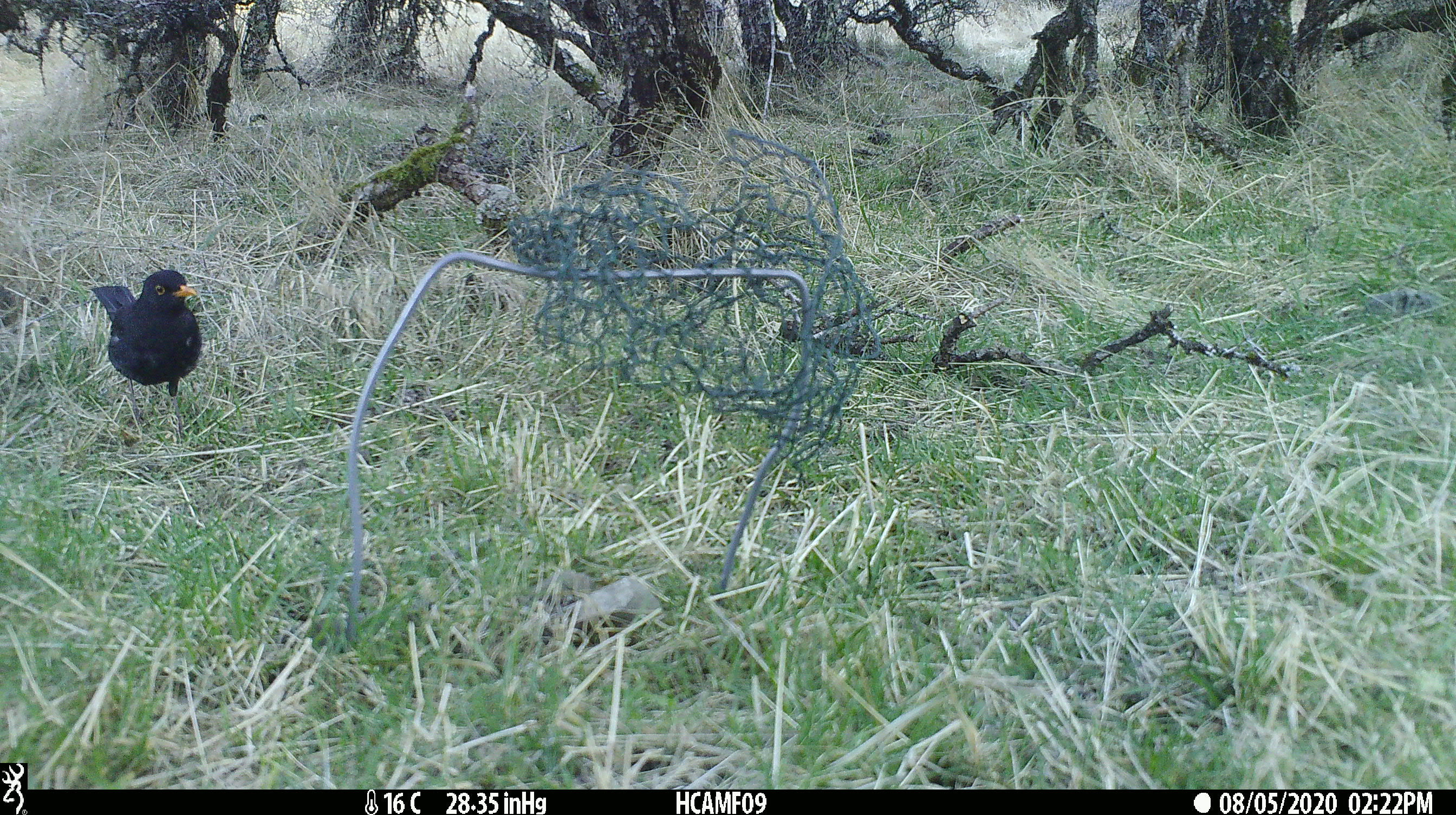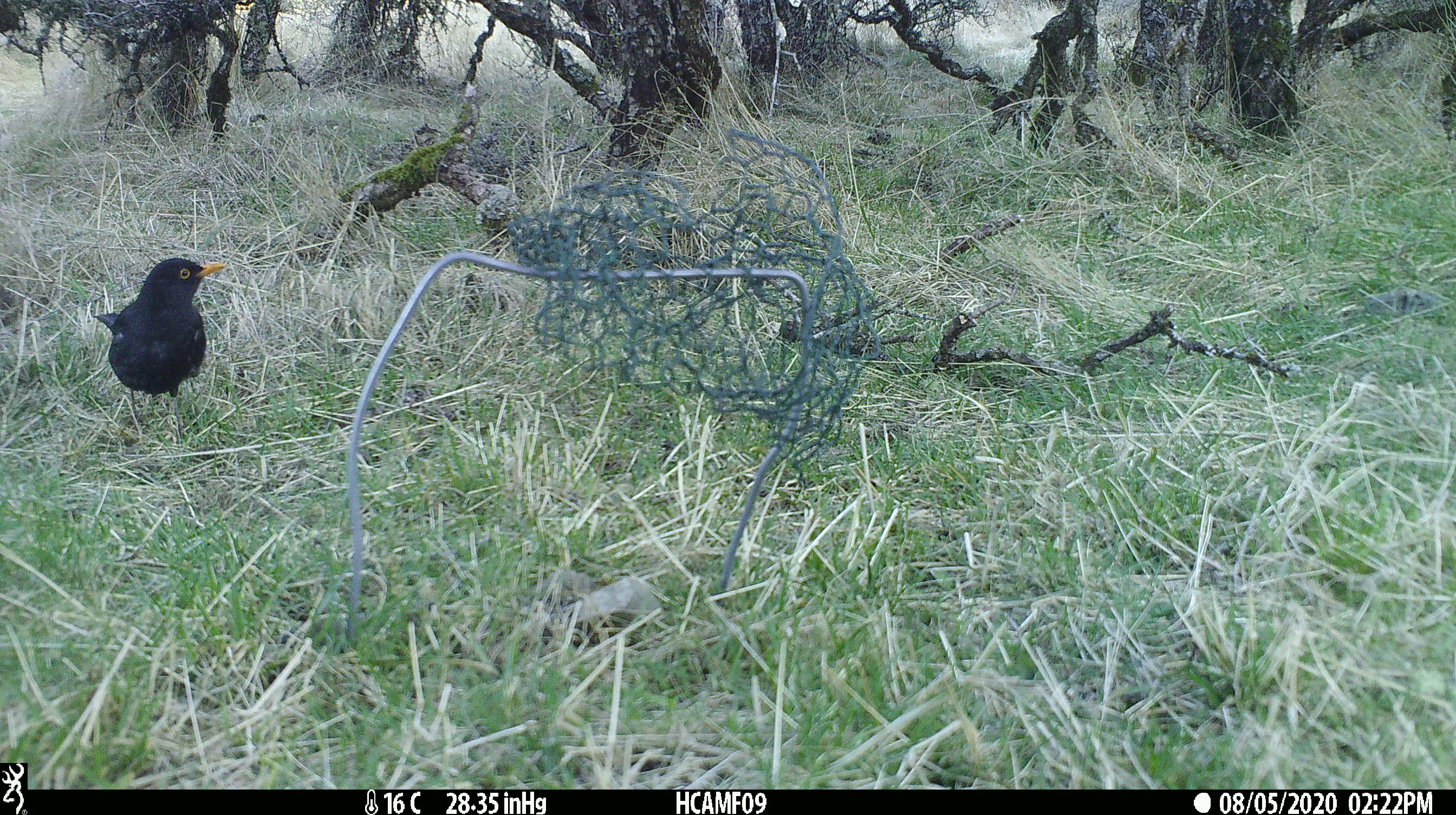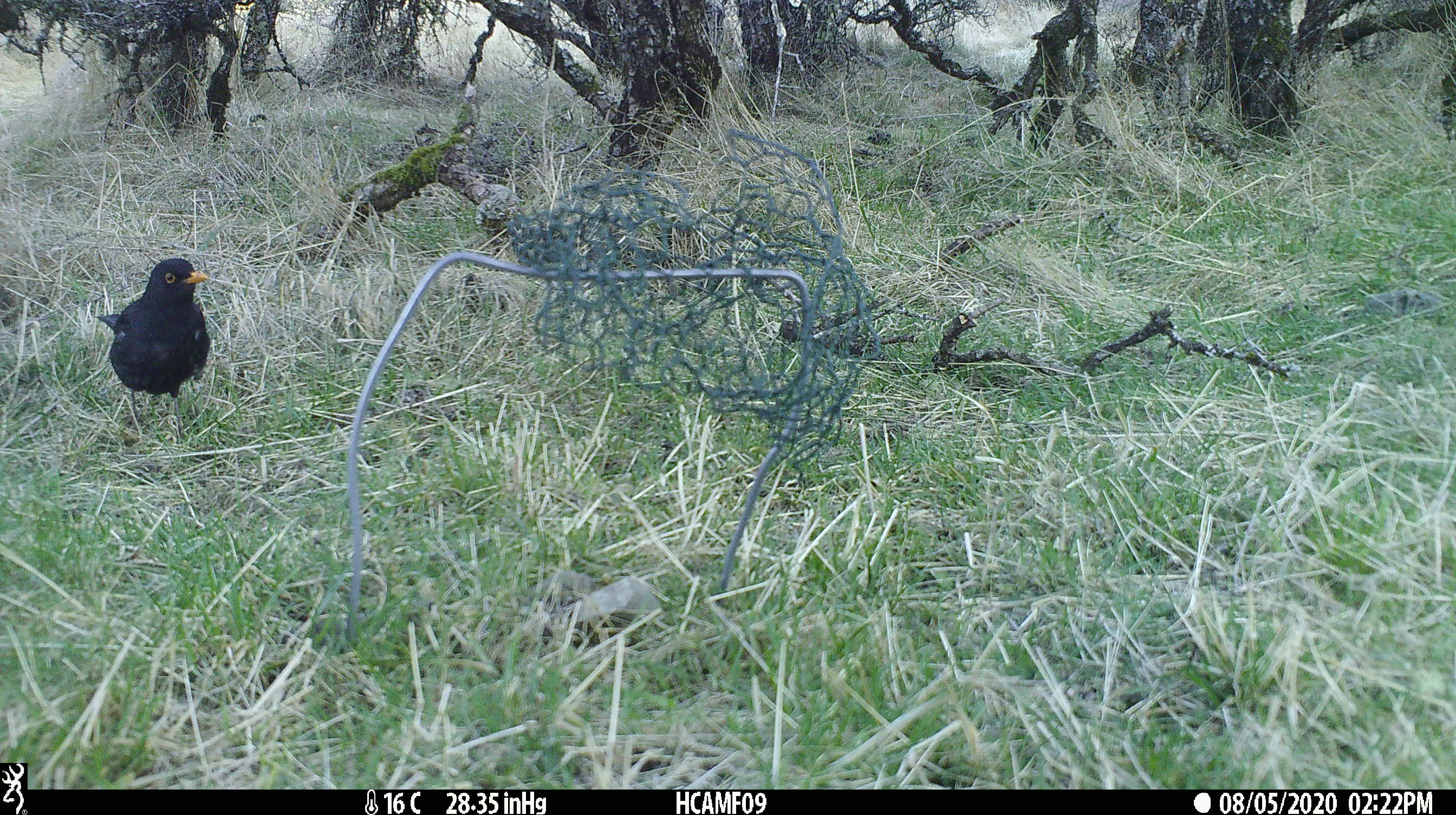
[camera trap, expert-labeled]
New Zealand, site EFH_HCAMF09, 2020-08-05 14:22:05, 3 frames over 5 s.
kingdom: Animalia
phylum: Chordata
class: Aves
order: Passeriformes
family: Turdidae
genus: Turdus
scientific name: Turdus merula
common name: eurasian blackbird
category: blackbird